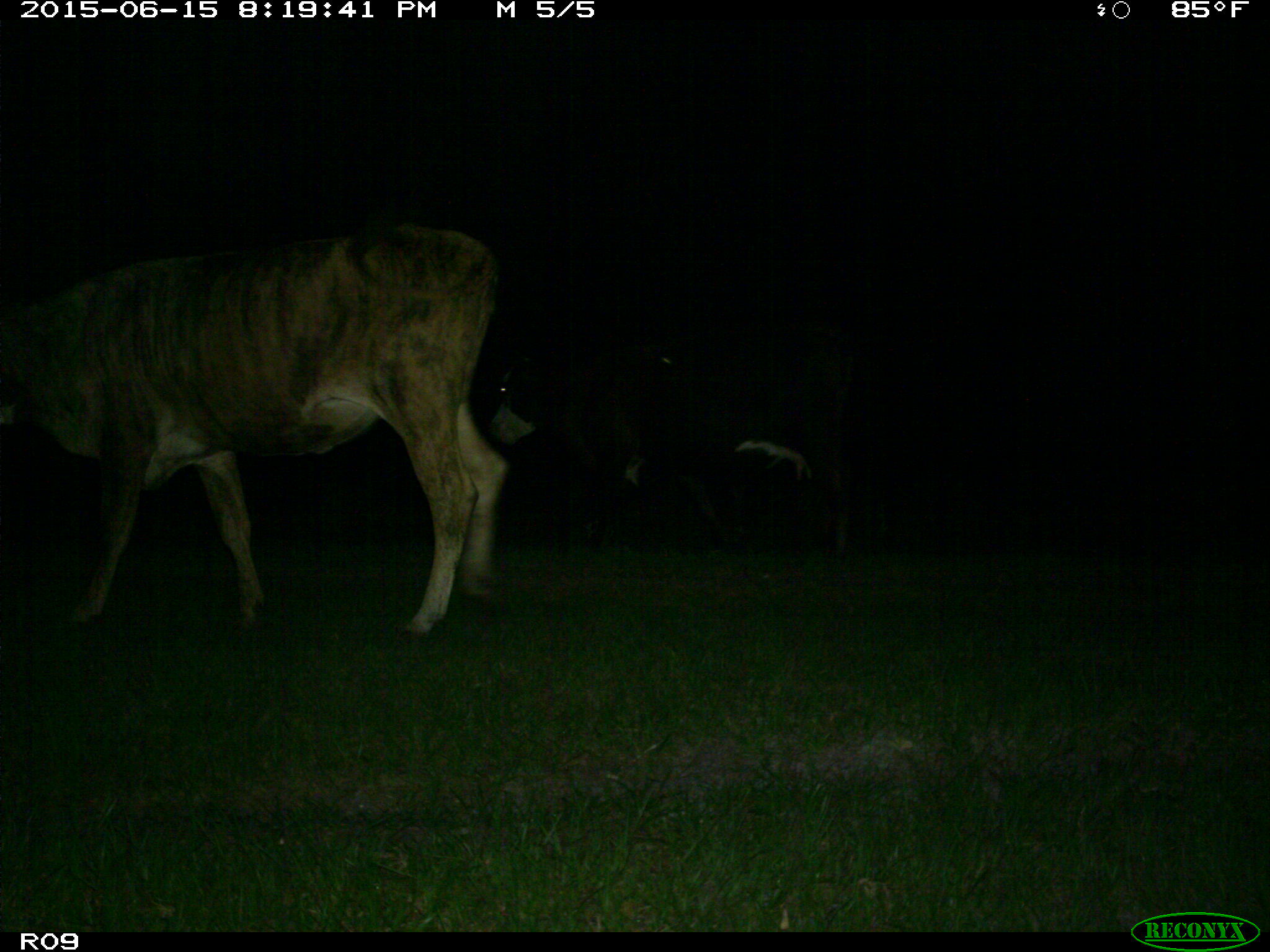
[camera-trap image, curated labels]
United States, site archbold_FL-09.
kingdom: Animalia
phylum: Chordata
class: Mammalia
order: Artiodactyla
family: Bovidae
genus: Bos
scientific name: Bos taurus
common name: domestic cow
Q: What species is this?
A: Bos taurus (domestic cow).